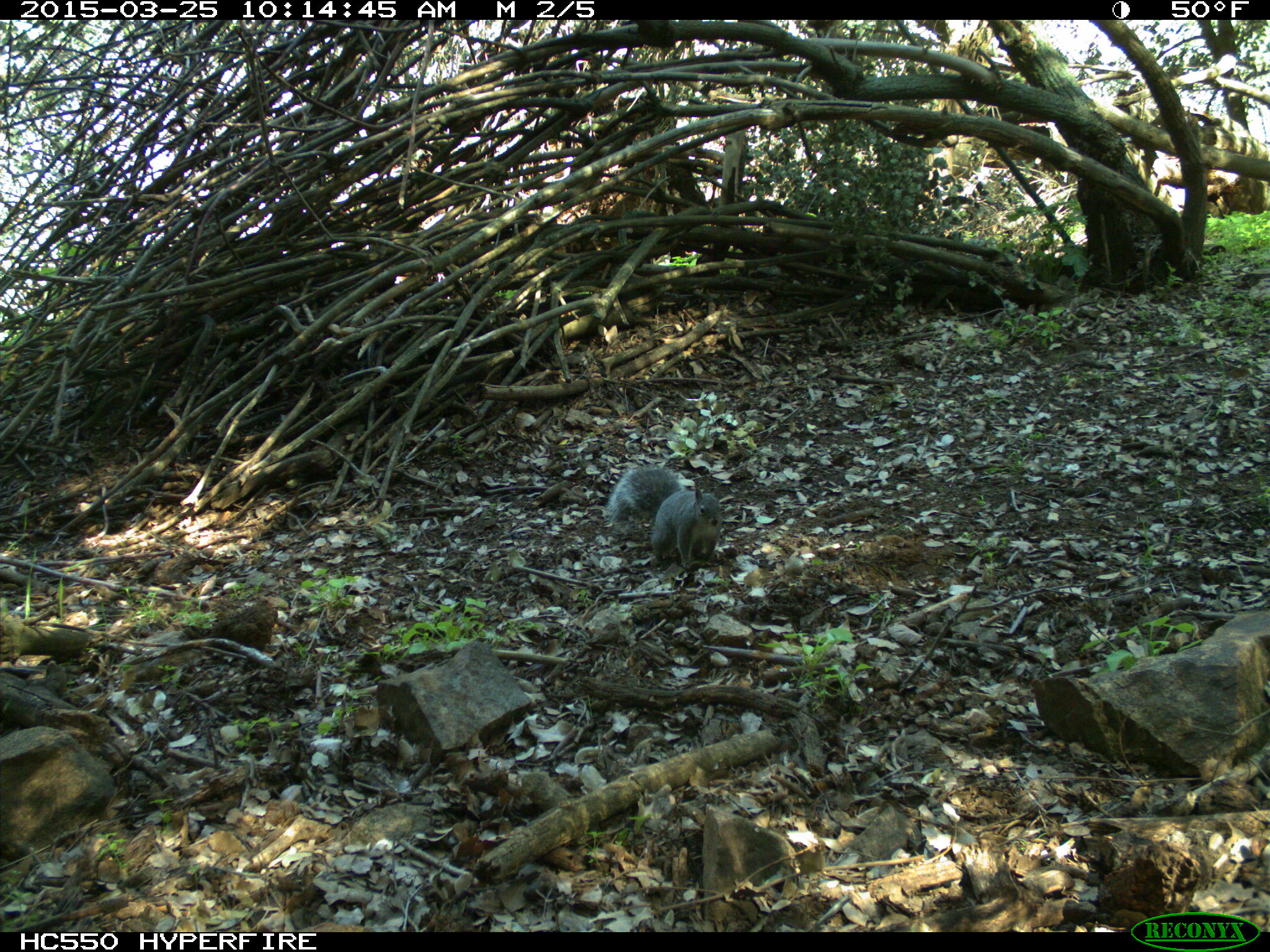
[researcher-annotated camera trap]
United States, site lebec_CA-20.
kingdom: Animalia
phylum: Chordata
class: Mammalia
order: Rodentia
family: Sciuridae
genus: Sciurus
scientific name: Sciurus carolinensis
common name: eastern gray squirrel